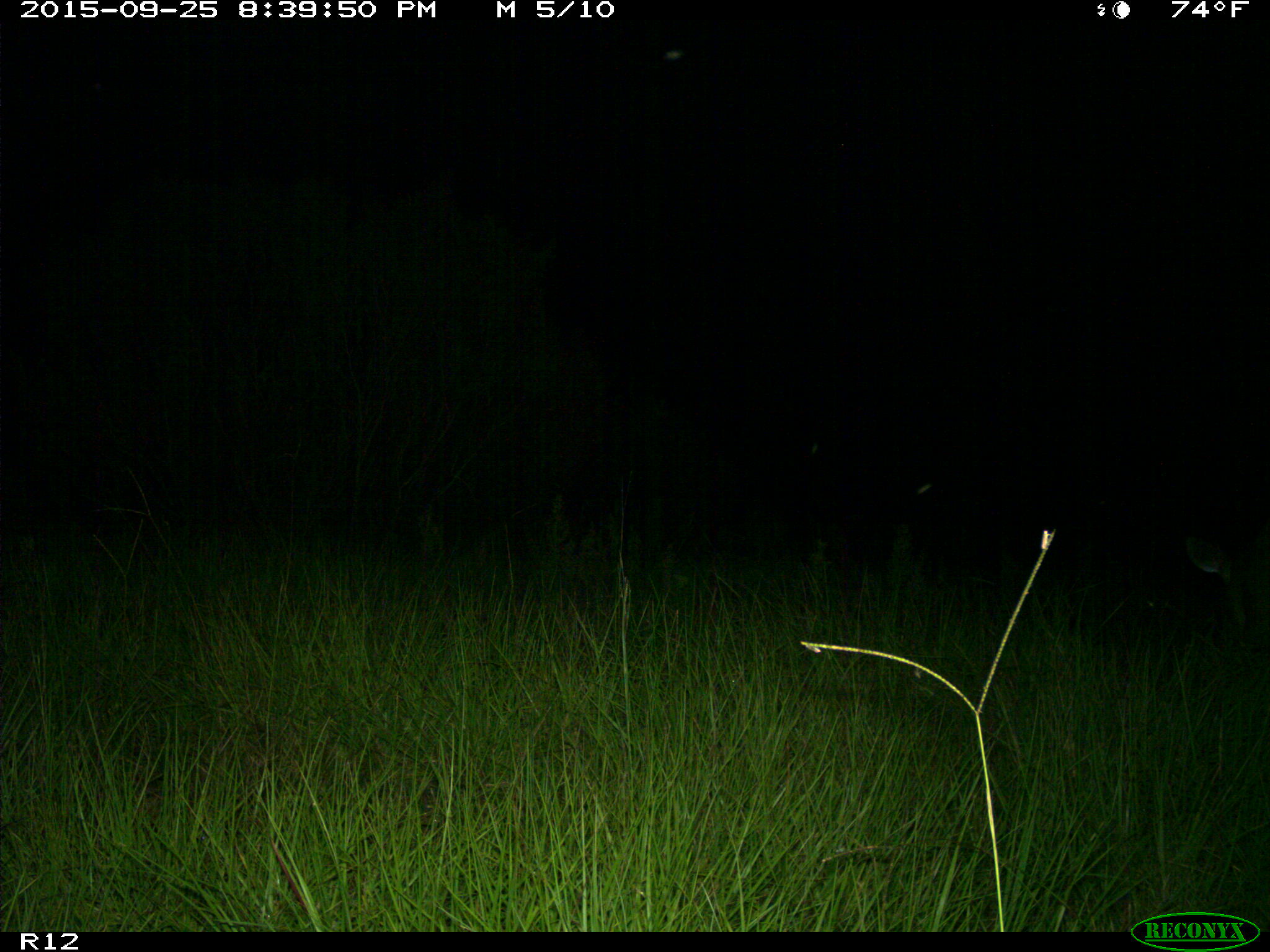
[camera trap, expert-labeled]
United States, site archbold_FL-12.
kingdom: Animalia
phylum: Chordata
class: Mammalia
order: Artiodactyla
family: Cervidae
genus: Odocoileus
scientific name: Odocoileus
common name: deer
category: unidentified deer